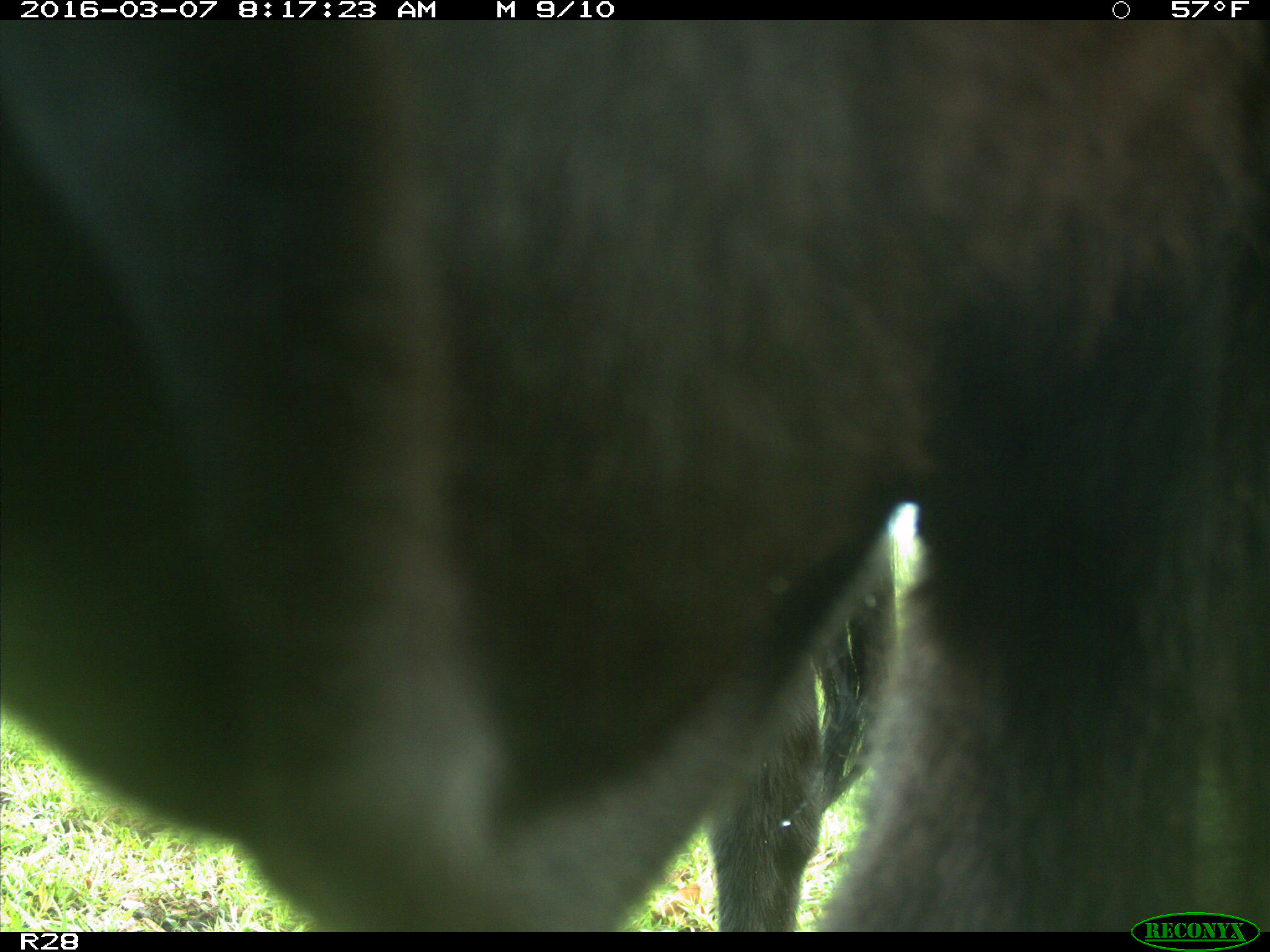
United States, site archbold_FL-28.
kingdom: Animalia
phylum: Chordata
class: Mammalia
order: Artiodactyla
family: Bovidae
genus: Bos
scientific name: Bos taurus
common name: domestic cow